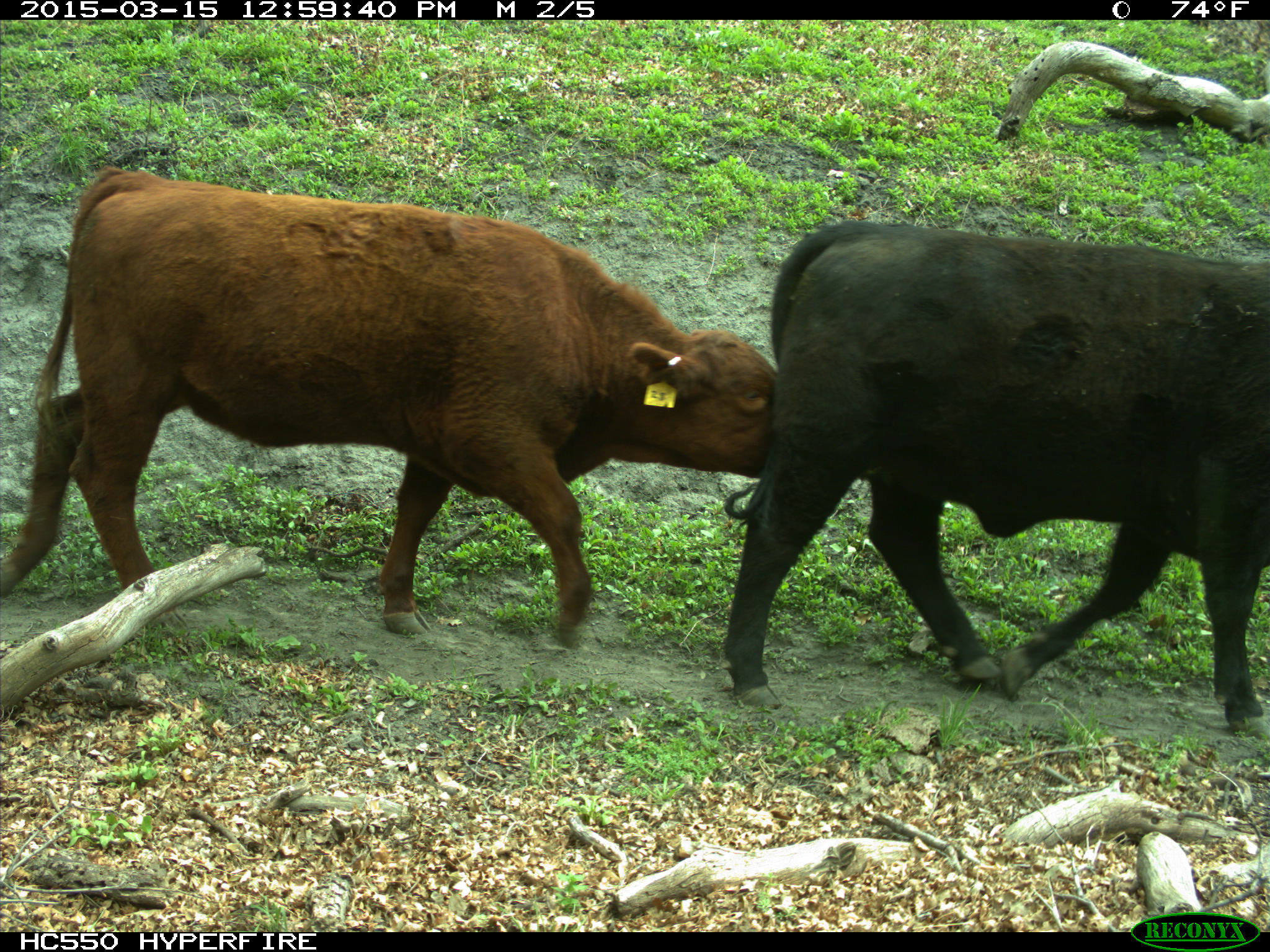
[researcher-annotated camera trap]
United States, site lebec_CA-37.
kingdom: Animalia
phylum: Chordata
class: Mammalia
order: Artiodactyla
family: Bovidae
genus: Bos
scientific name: Bos taurus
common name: domestic cow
Bos taurus (domestic cow).